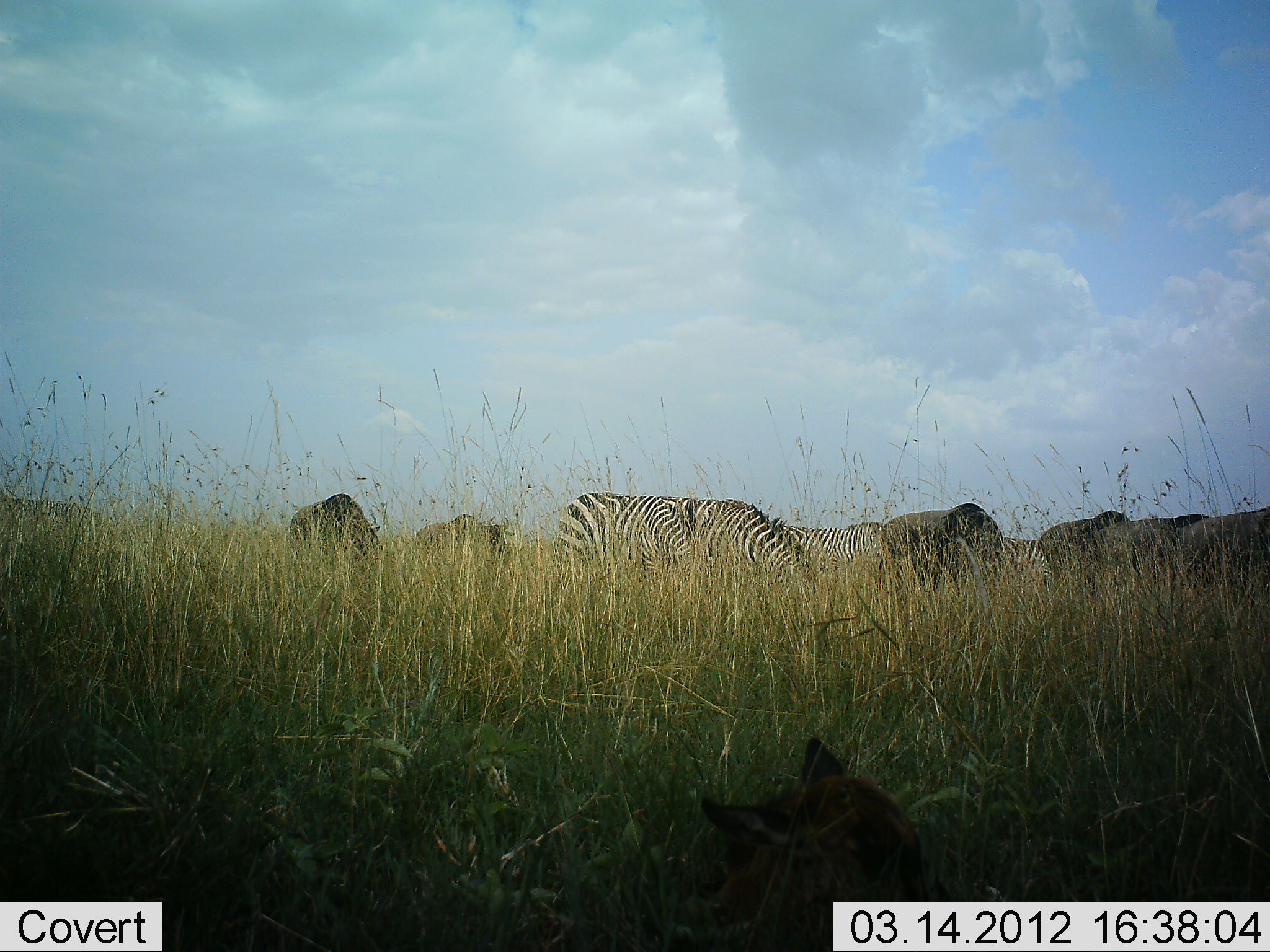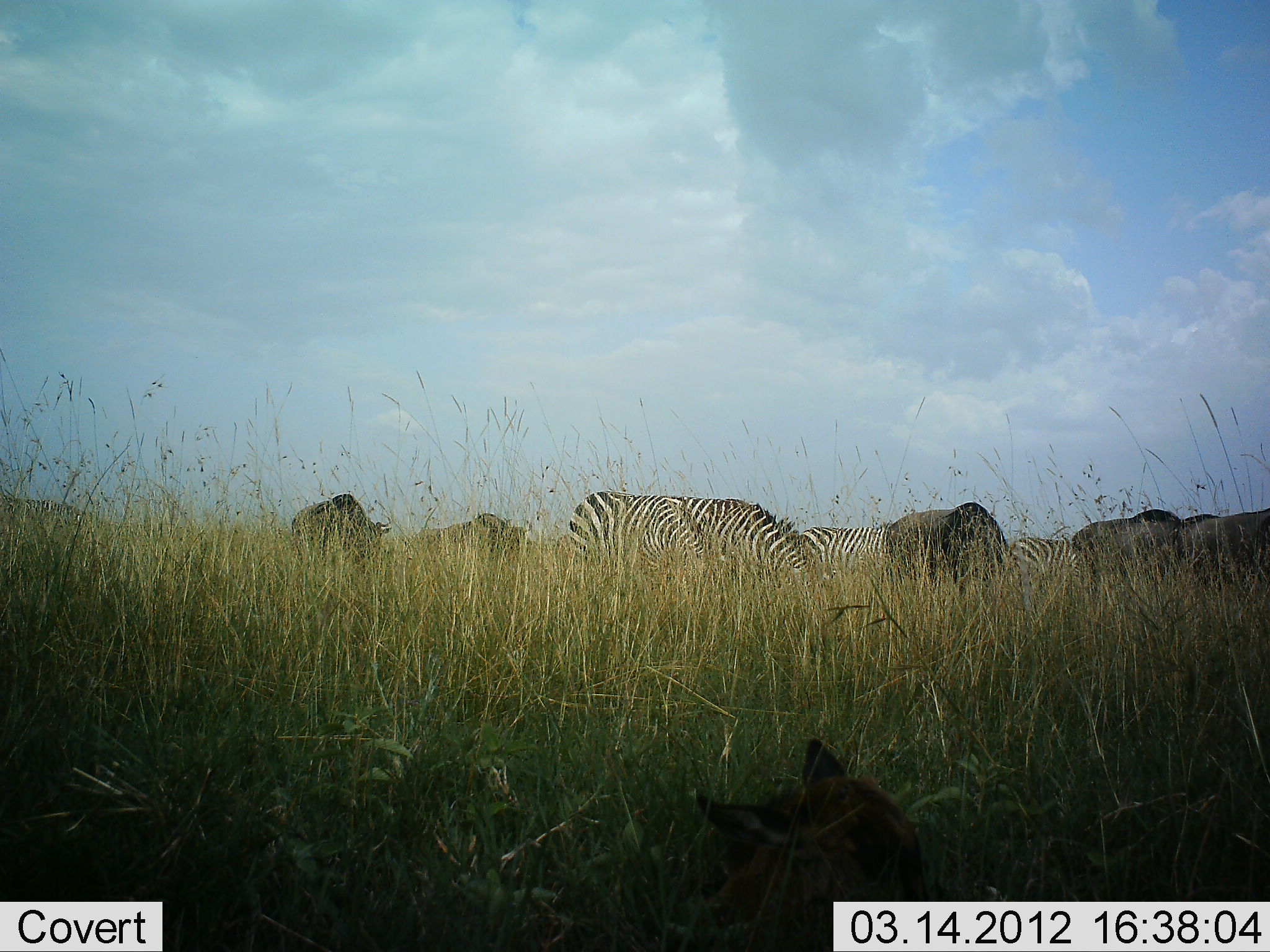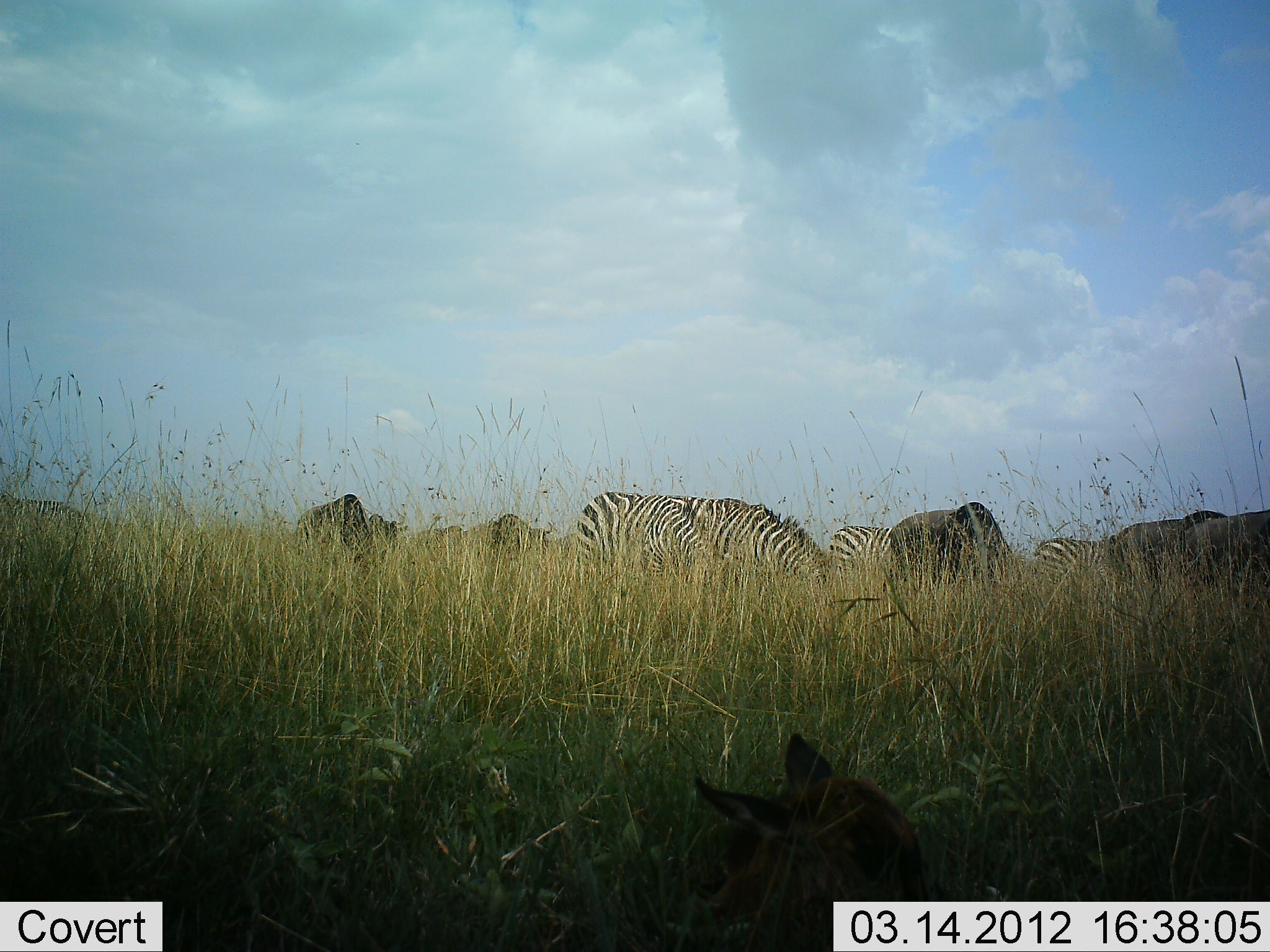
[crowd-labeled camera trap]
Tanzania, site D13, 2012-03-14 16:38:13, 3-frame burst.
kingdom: Animalia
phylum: Chordata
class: Mammalia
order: Artiodactyla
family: Bovidae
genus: Connochaetes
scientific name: Connochaetes taurinus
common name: blue wildebeest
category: wildebeest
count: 6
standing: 22%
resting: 6%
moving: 11%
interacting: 0%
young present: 6%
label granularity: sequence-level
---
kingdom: Animalia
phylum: Chordata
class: Mammalia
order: Perissodactyla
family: Equidae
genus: Equus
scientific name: Equus quagga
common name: plains zebra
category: zebra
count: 4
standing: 23%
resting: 4%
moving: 15%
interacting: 0%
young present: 0%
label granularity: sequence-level